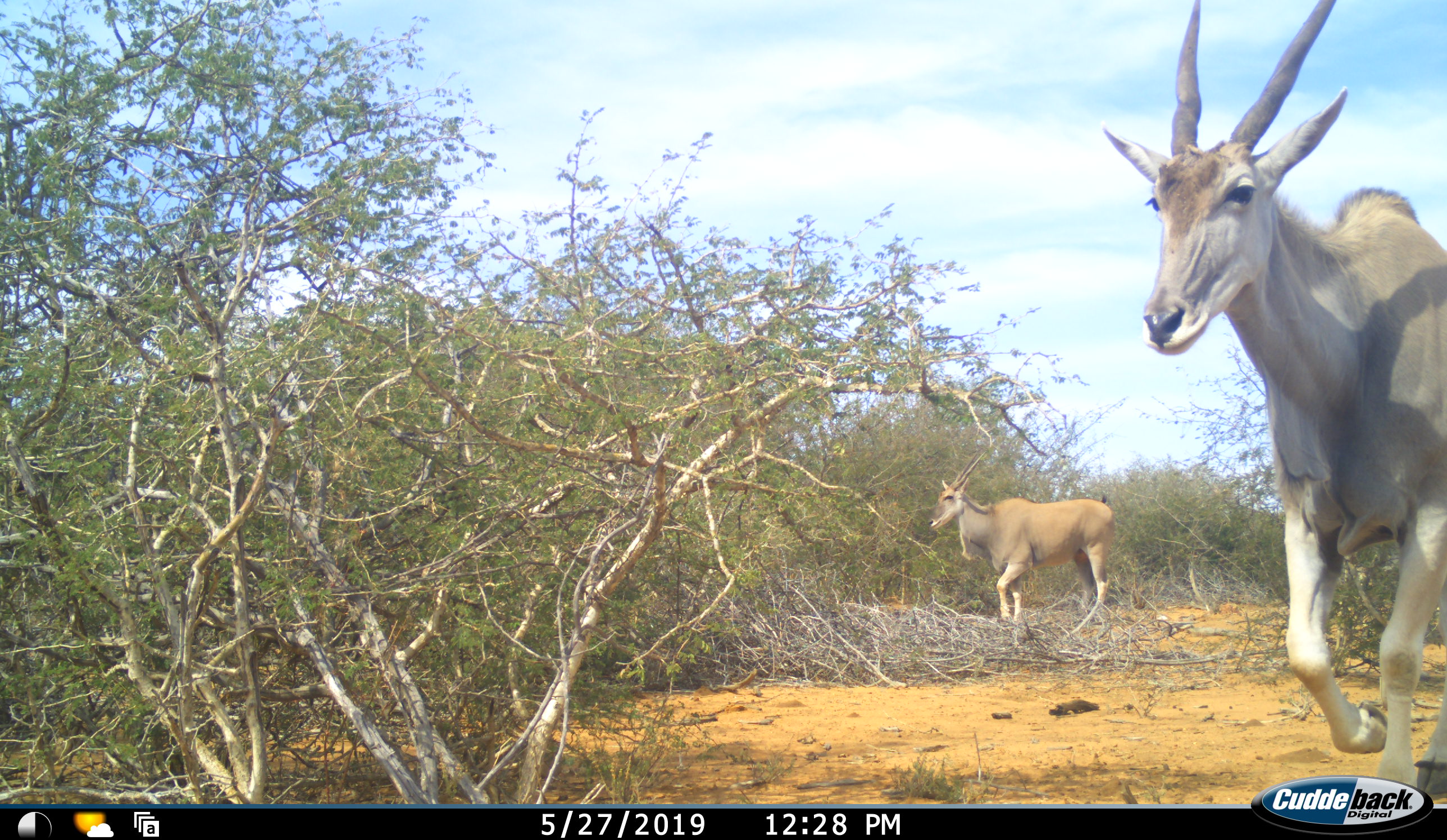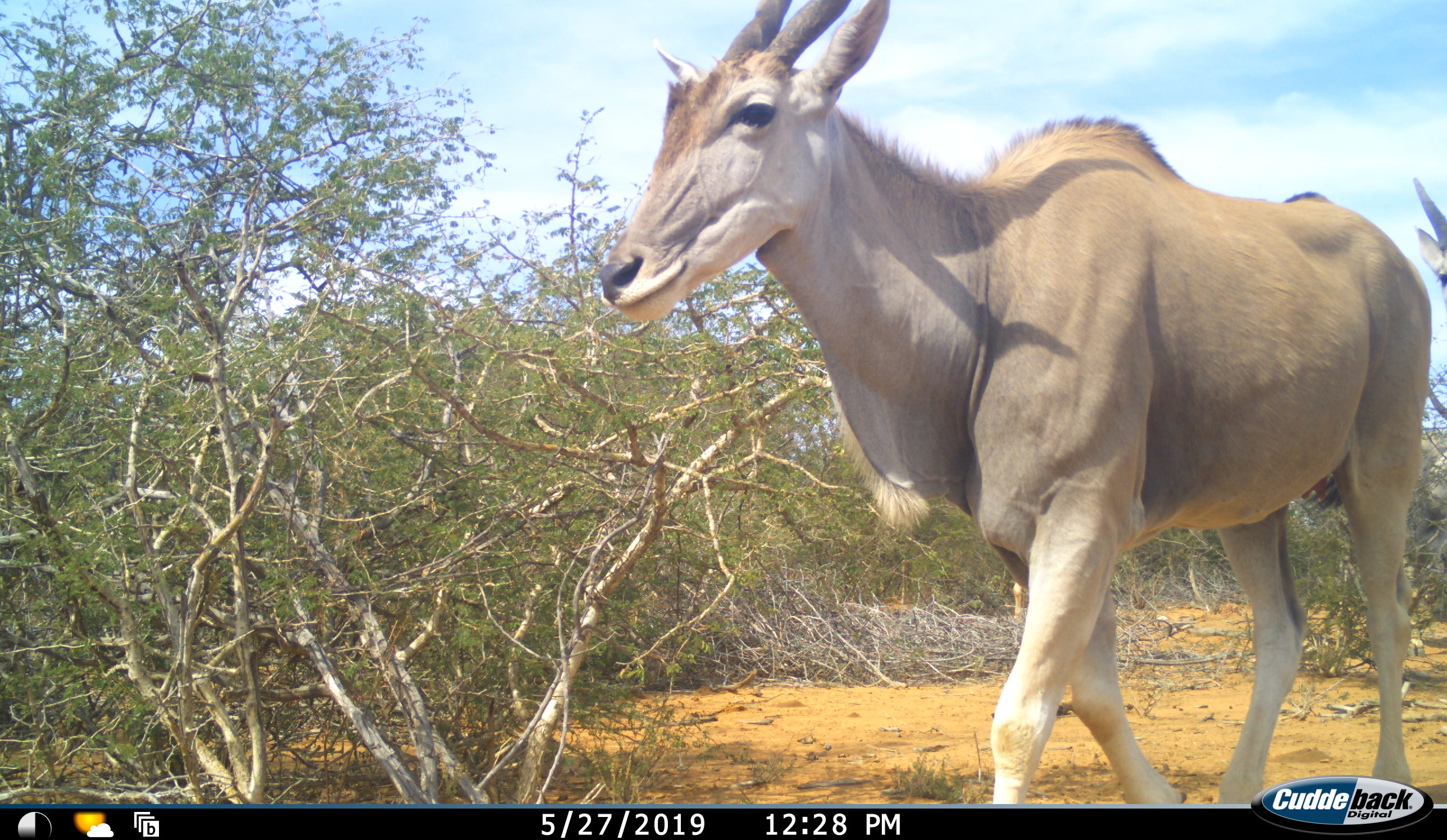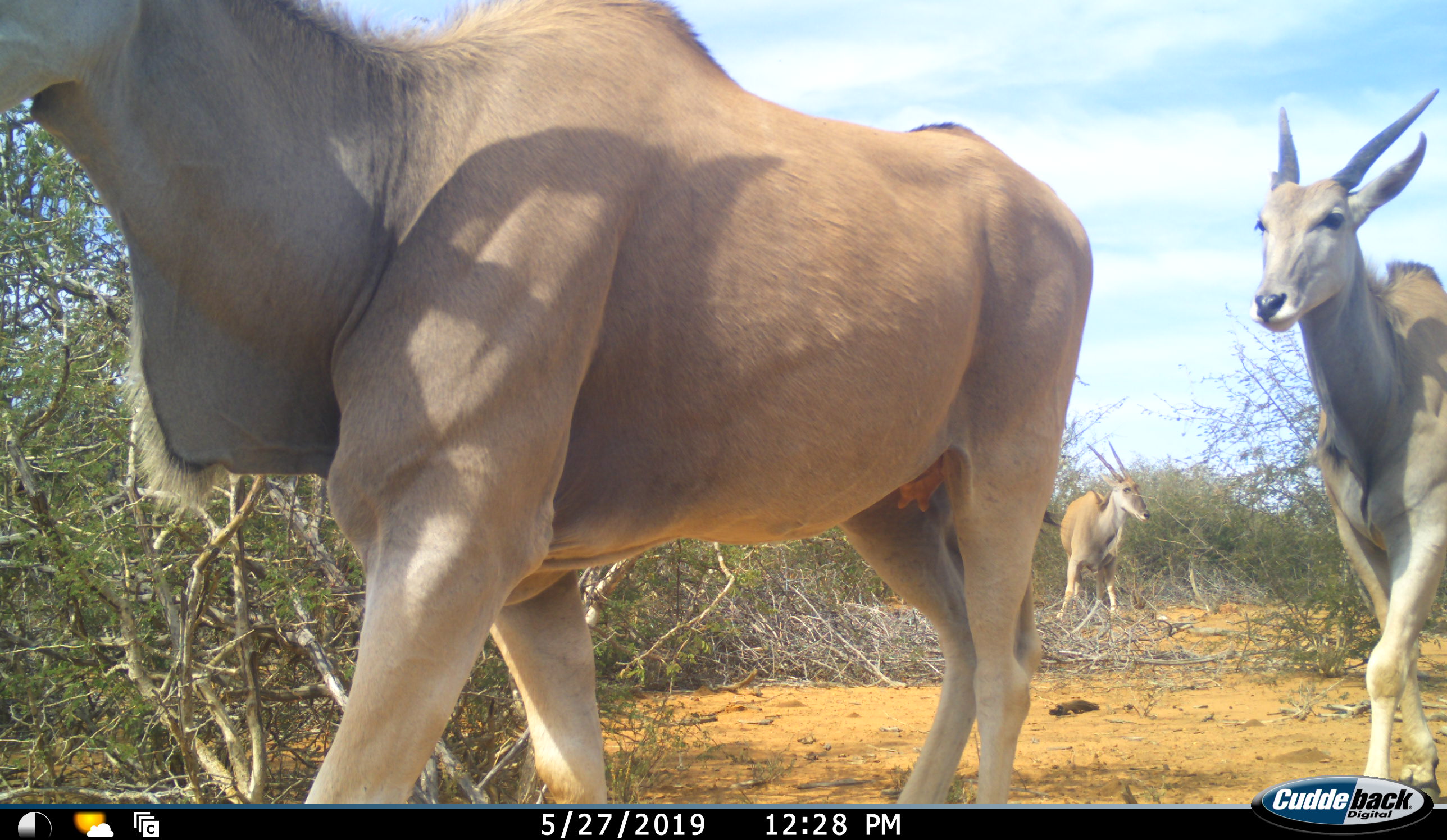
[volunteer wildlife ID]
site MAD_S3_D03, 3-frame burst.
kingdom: Animalia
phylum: Chordata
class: Mammalia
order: Artiodactyla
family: Bovidae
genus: Tragelaphus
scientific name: Tragelaphus oryx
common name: eland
Eland (Tragelaphus oryx), count 3. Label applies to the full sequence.